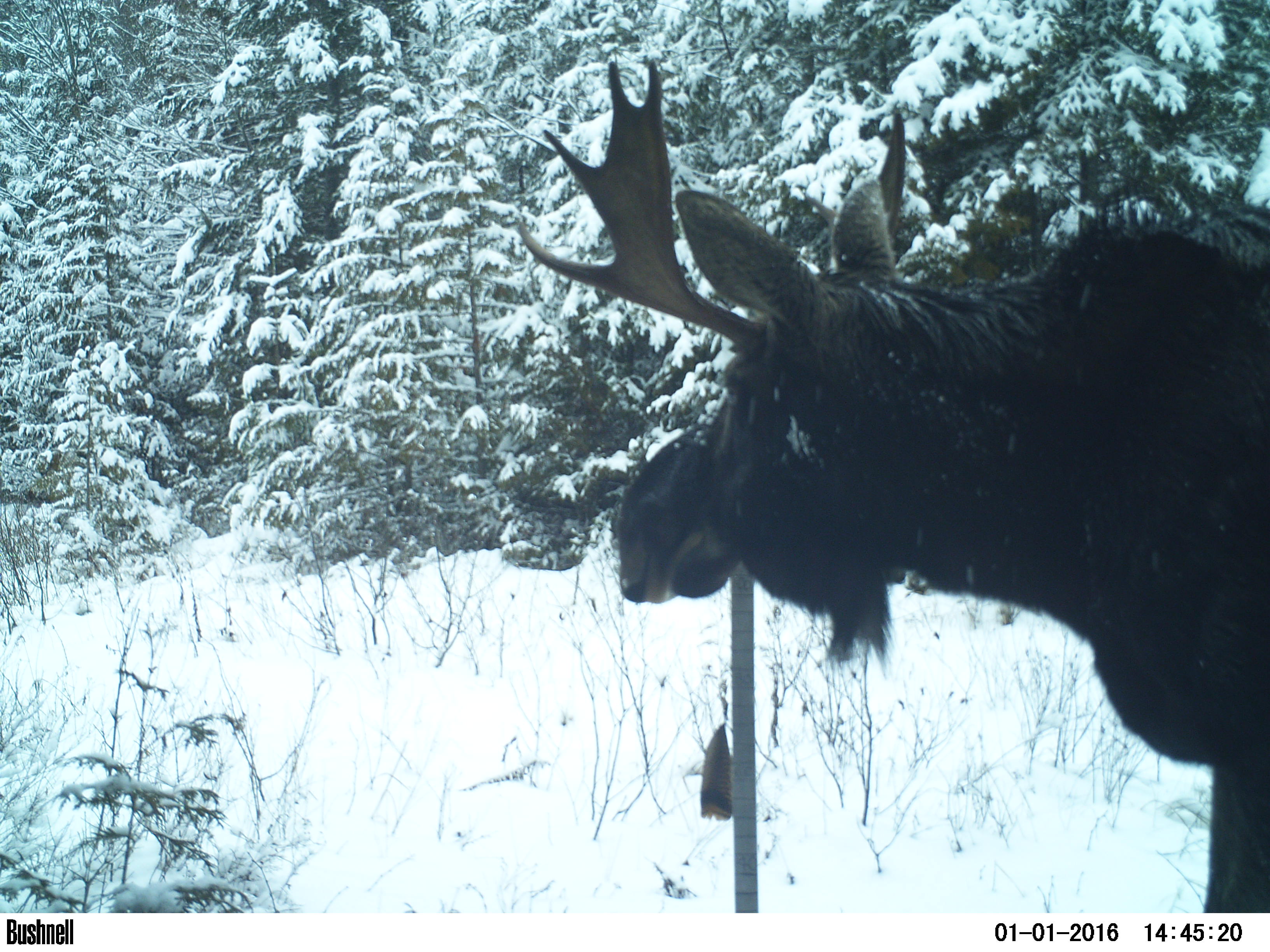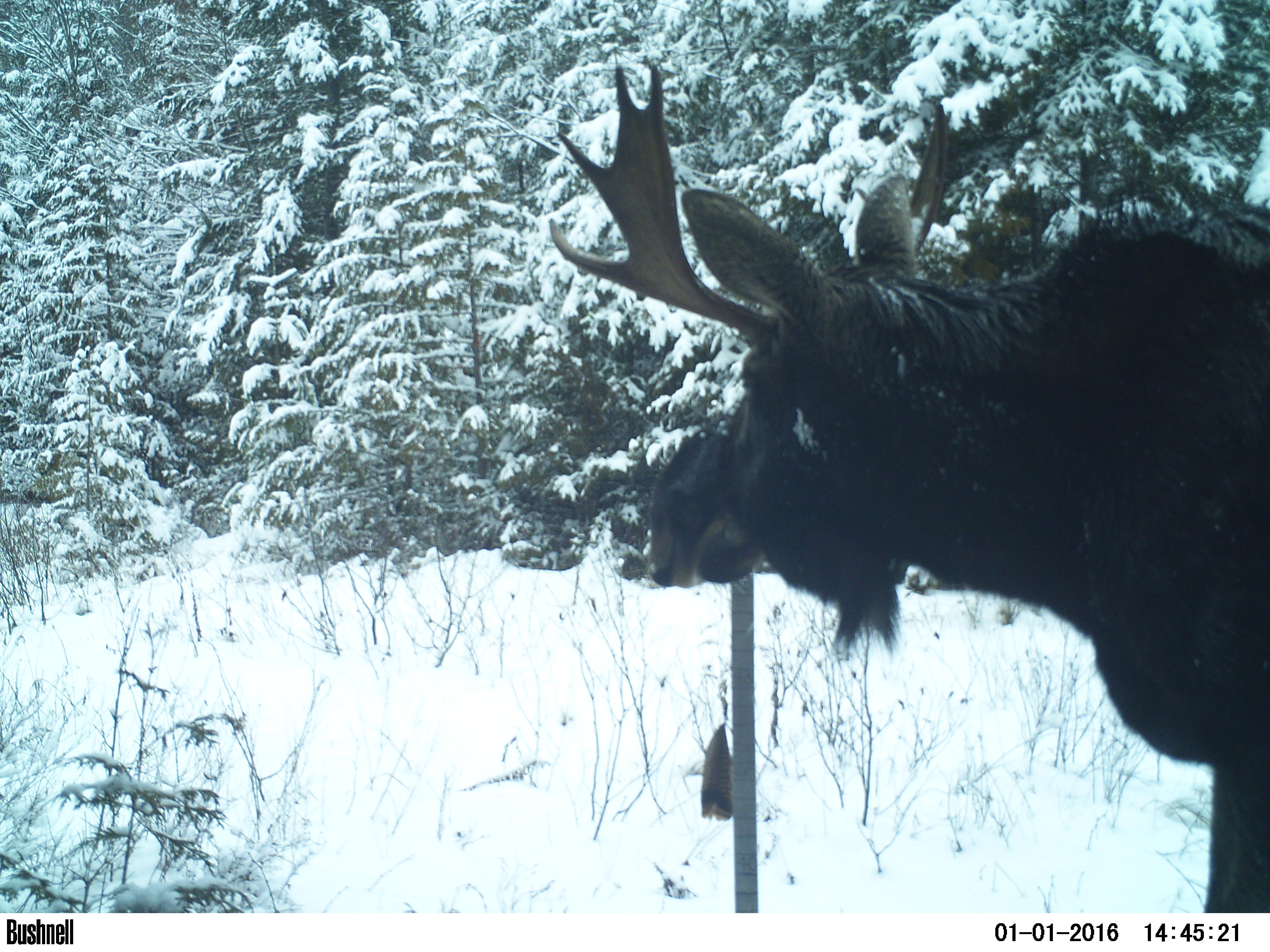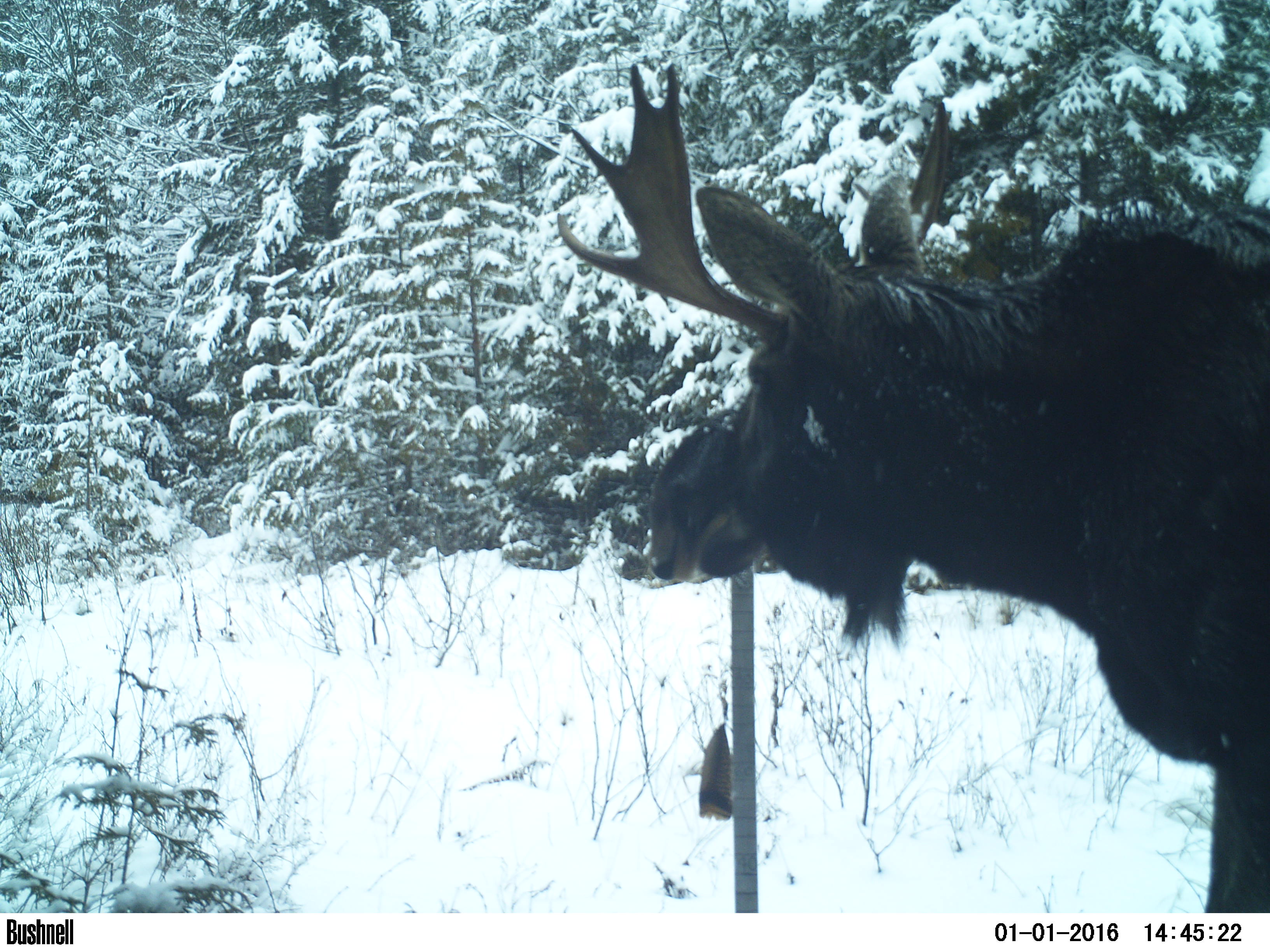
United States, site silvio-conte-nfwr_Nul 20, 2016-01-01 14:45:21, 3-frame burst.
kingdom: Animalia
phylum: Chordata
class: Mammalia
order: Artiodactyla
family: Cervidae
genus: Alces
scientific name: Alces alces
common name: moose